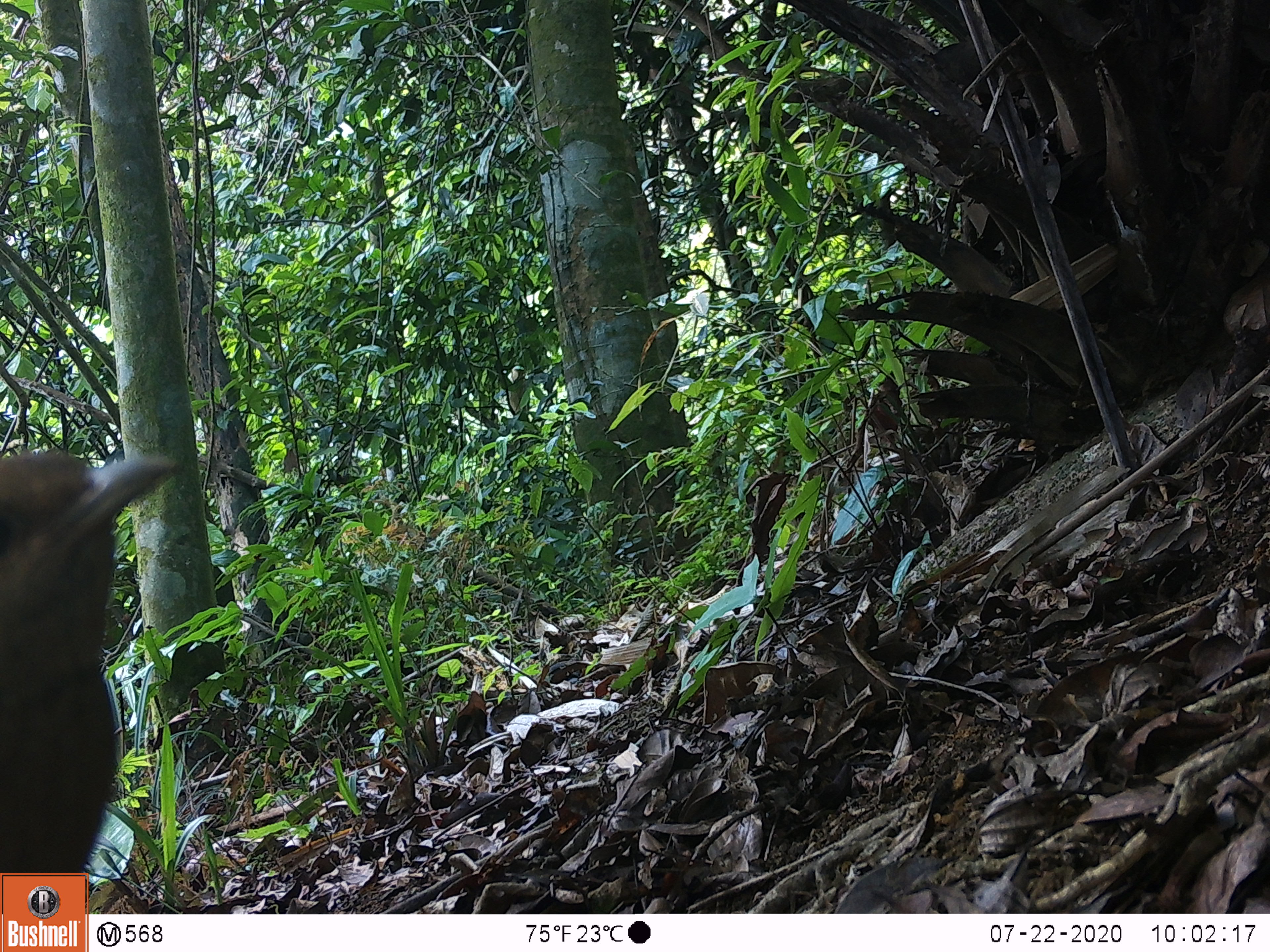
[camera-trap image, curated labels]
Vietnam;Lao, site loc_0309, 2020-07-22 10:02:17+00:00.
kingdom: Animalia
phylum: Chordata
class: Aves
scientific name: Aves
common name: bird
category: unidentified bird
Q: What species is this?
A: Unidentified bird (bird) (Aves).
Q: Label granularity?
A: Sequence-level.